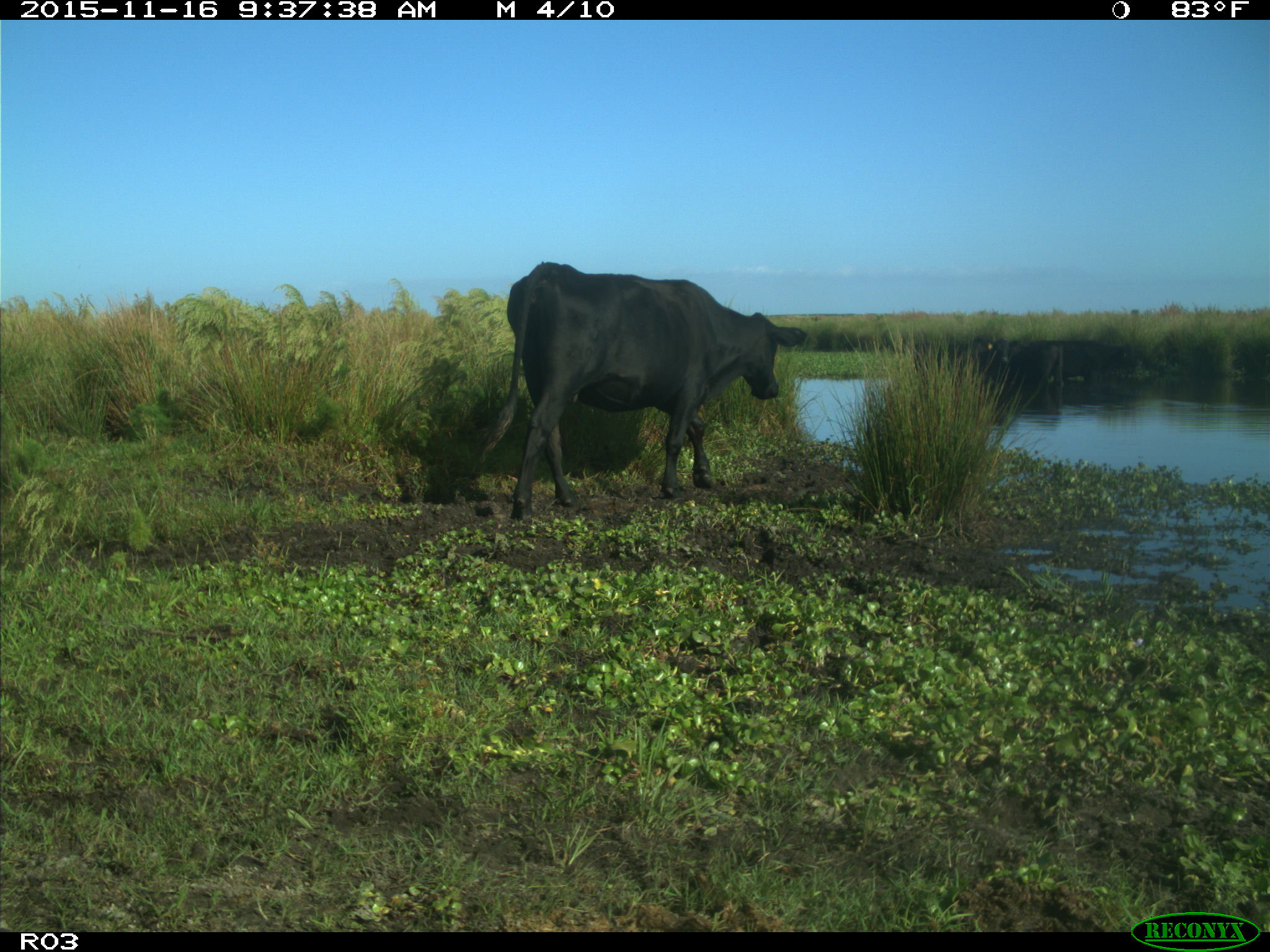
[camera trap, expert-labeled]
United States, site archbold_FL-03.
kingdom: Animalia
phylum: Chordata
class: Mammalia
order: Artiodactyla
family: Bovidae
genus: Bos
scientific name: Bos taurus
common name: domestic cow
Bos taurus (domestic cow).